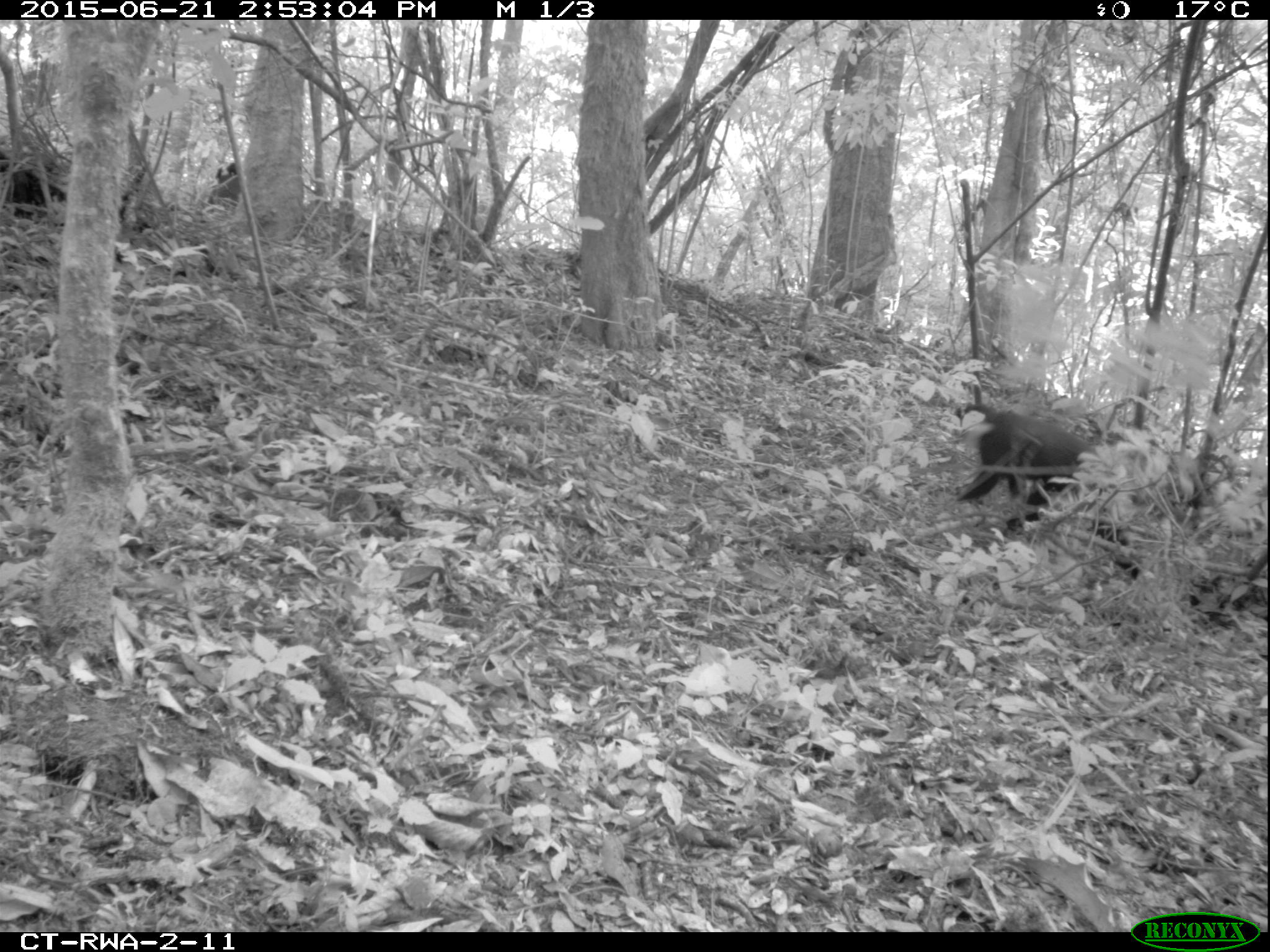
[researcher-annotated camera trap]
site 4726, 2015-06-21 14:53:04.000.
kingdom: Animalia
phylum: Chordata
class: Mammalia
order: Primates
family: Cercopithecidae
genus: Allochrocebus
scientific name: Allochrocebus lhoesti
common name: l'hoest's monkey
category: cercopithecus lhoesti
Cercopithecus lhoesti (l'hoest's monkey) (Allochrocebus lhoesti), count 1.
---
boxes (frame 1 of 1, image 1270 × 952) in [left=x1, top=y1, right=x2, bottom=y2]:
cercopithecus lhoesti: [left=957, top=401, right=1141, bottom=578]